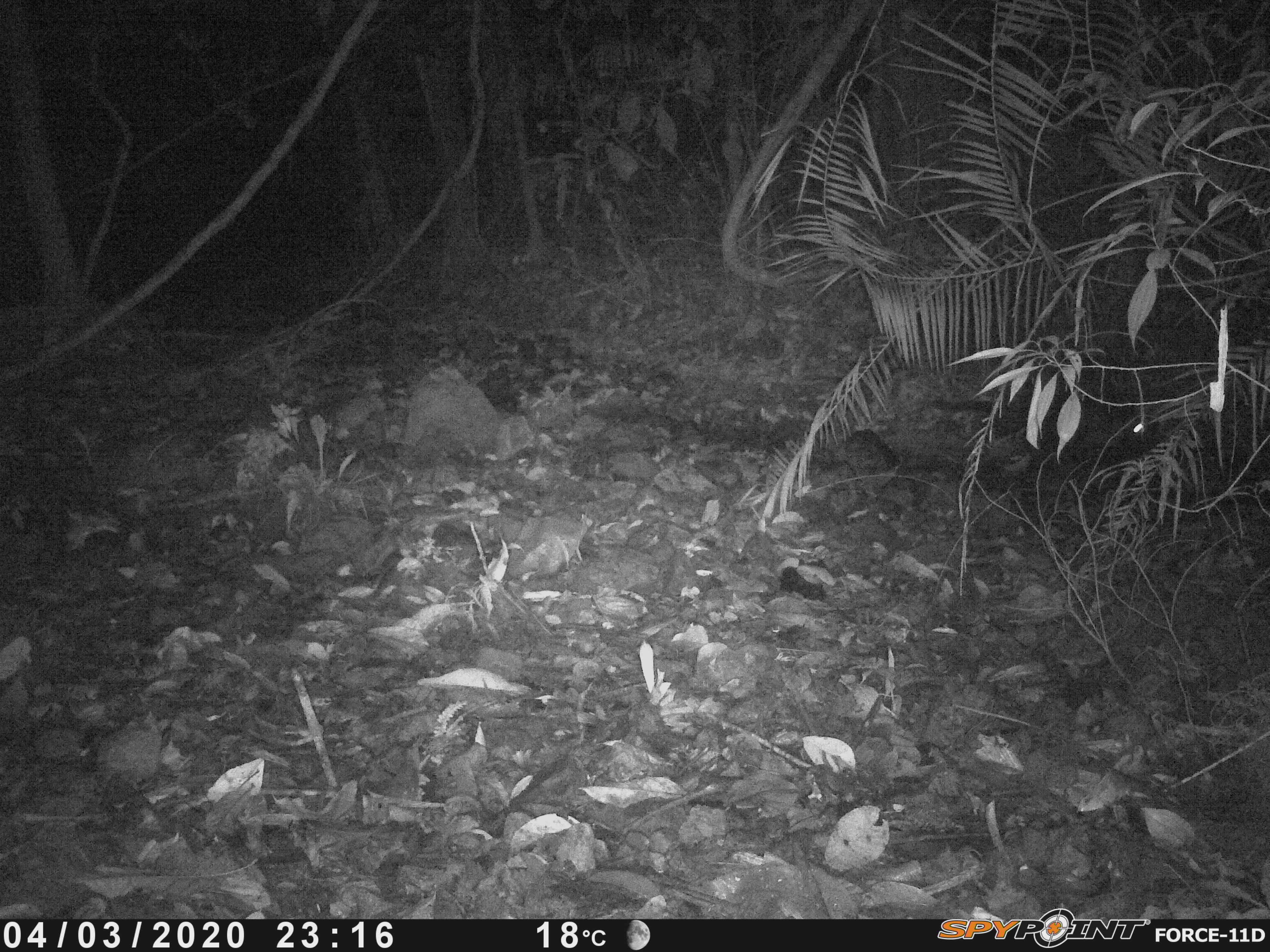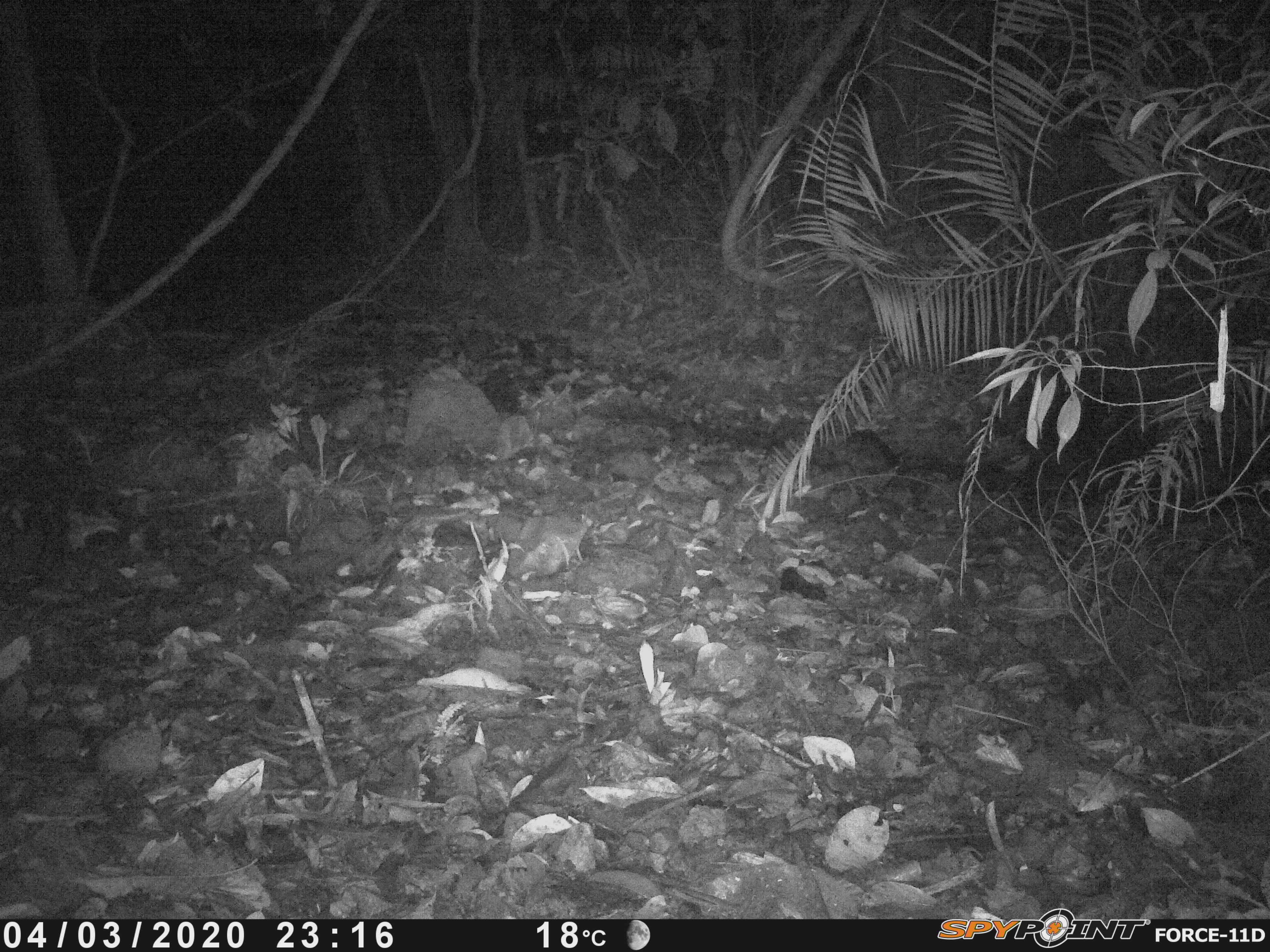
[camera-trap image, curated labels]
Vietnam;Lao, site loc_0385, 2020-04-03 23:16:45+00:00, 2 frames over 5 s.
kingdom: Animalia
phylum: Chordata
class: Mammalia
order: Carnivora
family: Viverridae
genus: Paradoxurus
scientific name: Paradoxurus hermaphroditus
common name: common palm civet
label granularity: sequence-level